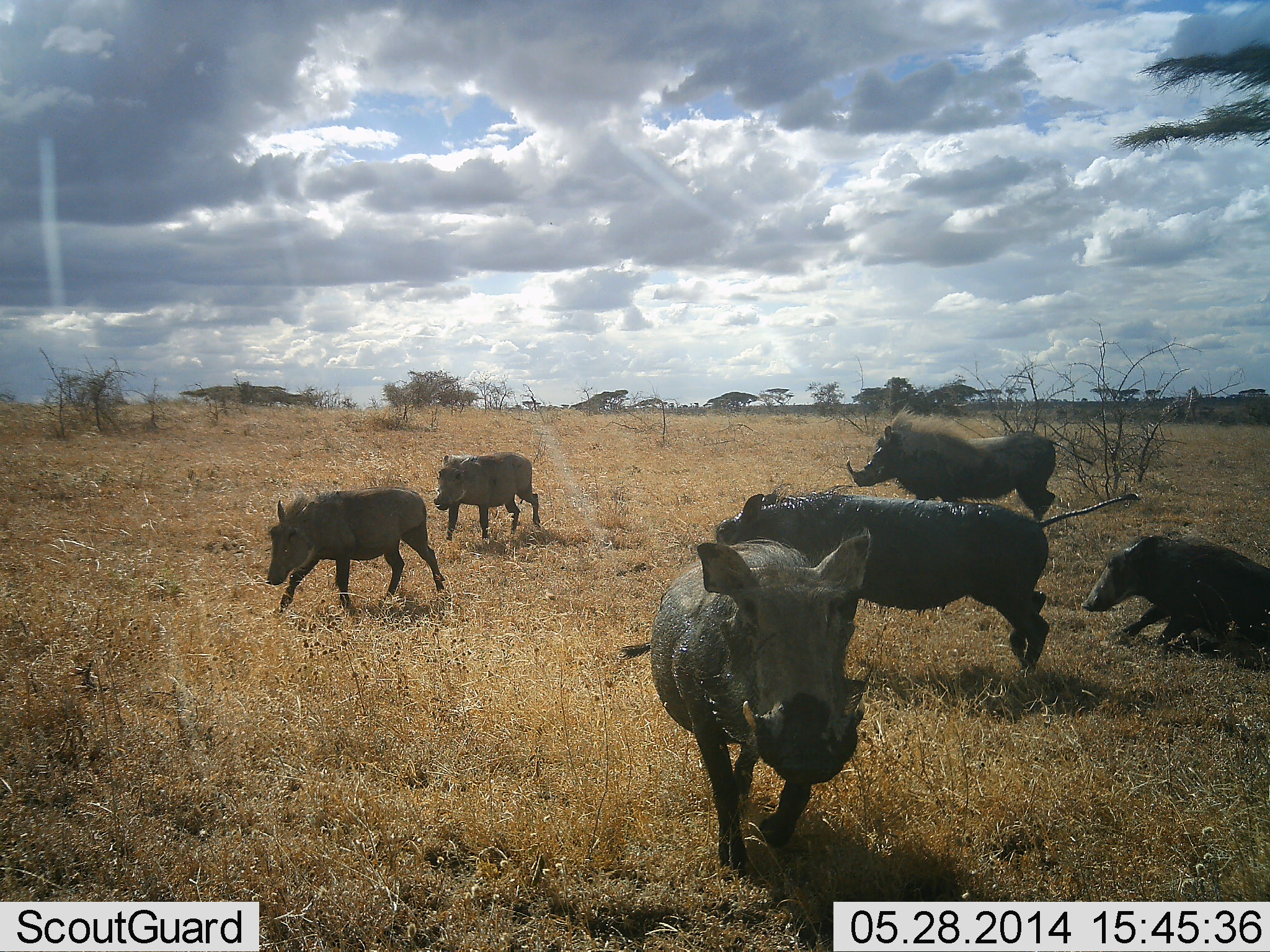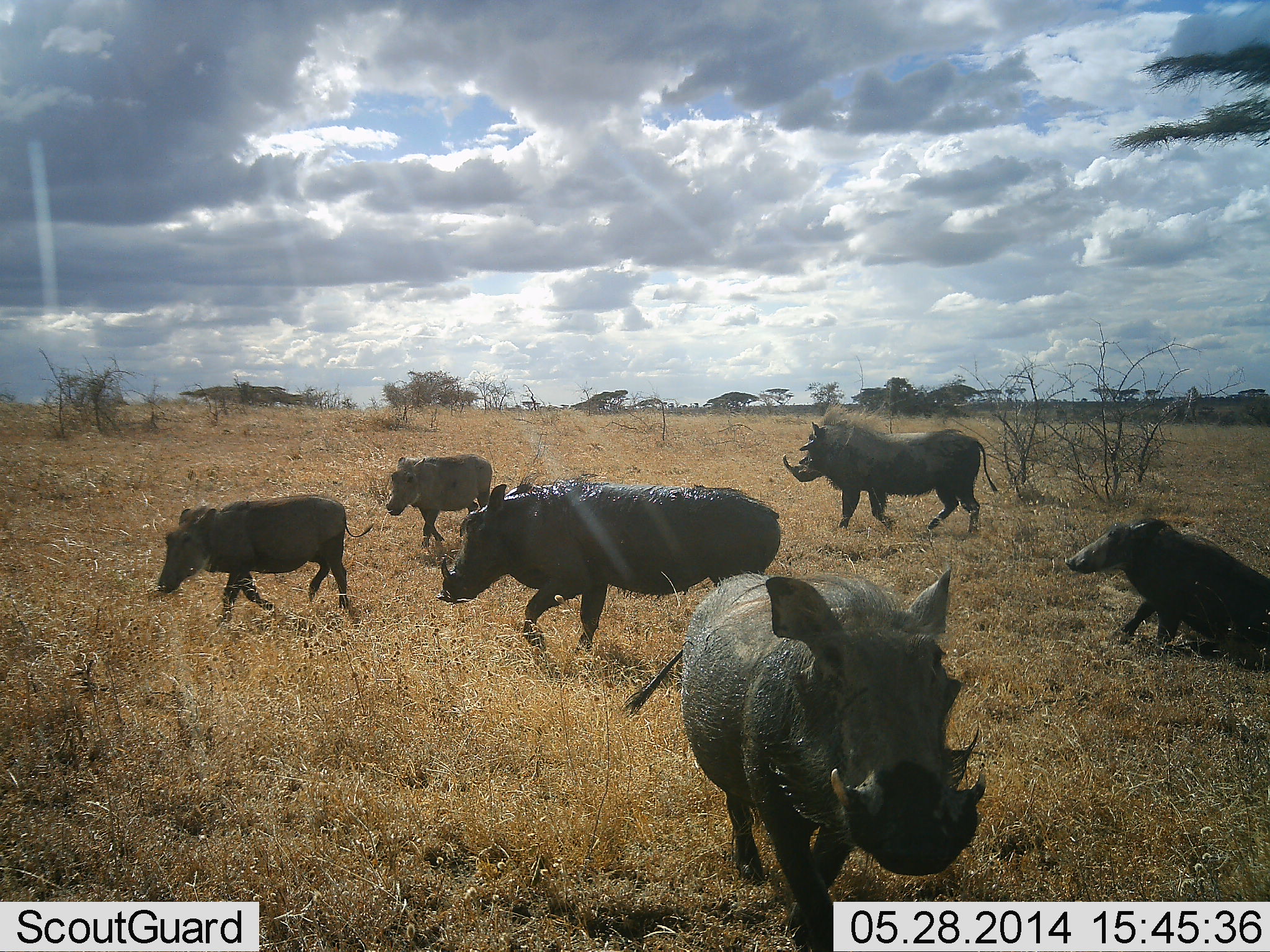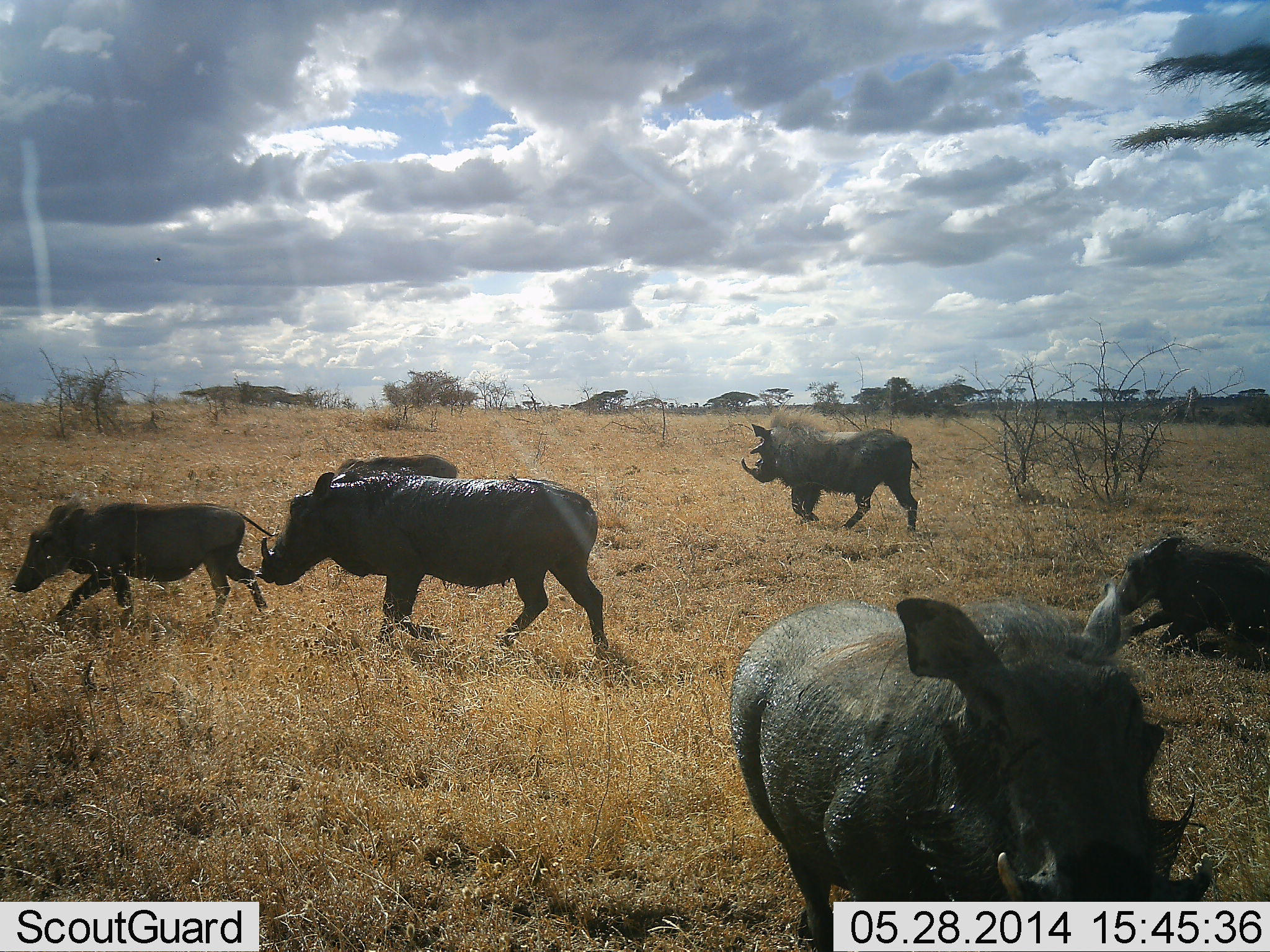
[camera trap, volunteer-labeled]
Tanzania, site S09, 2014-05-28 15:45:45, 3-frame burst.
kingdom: Animalia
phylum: Chordata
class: Mammalia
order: Artiodactyla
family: Suidae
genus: Phacochoerus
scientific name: Phacochoerus africanus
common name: warthog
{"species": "warthog (Phacochoerus africanus)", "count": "6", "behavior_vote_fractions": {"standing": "20%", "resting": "30%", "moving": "100%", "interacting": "0%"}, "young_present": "20%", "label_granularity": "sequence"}